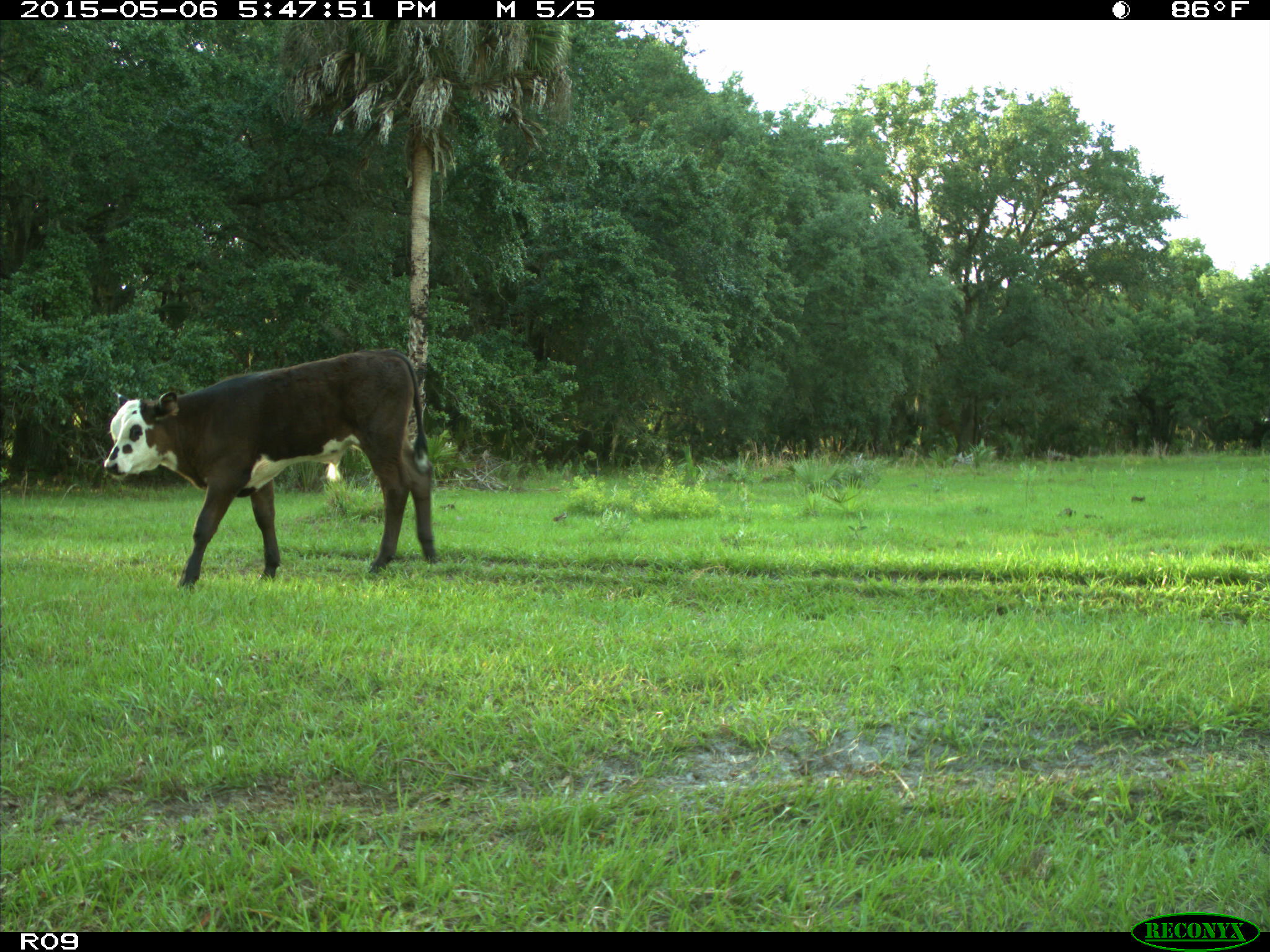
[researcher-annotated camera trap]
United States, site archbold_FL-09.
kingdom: Animalia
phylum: Chordata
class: Mammalia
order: Artiodactyla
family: Bovidae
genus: Bos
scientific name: Bos taurus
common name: domestic cow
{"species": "Bos taurus (domestic cow)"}